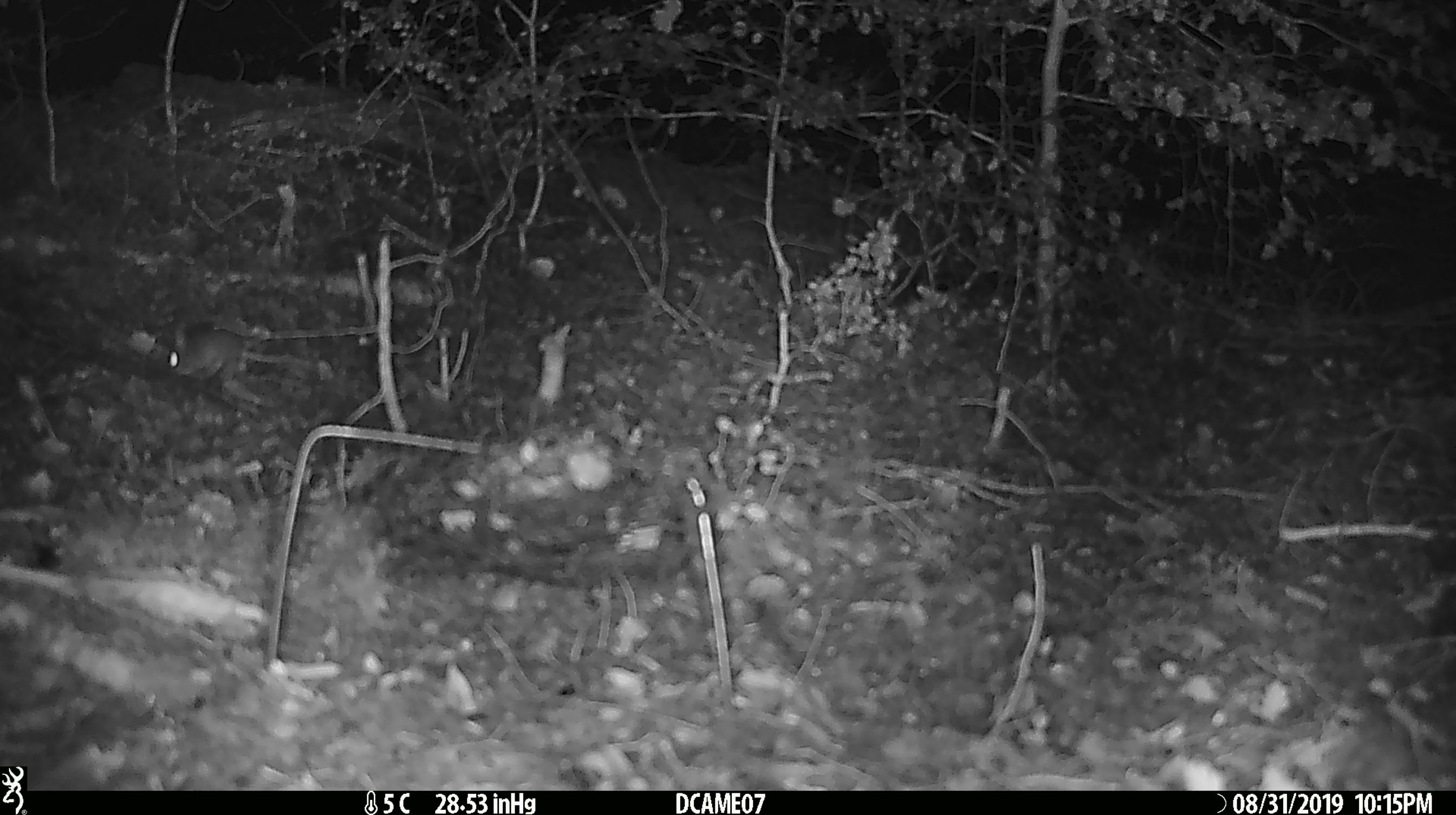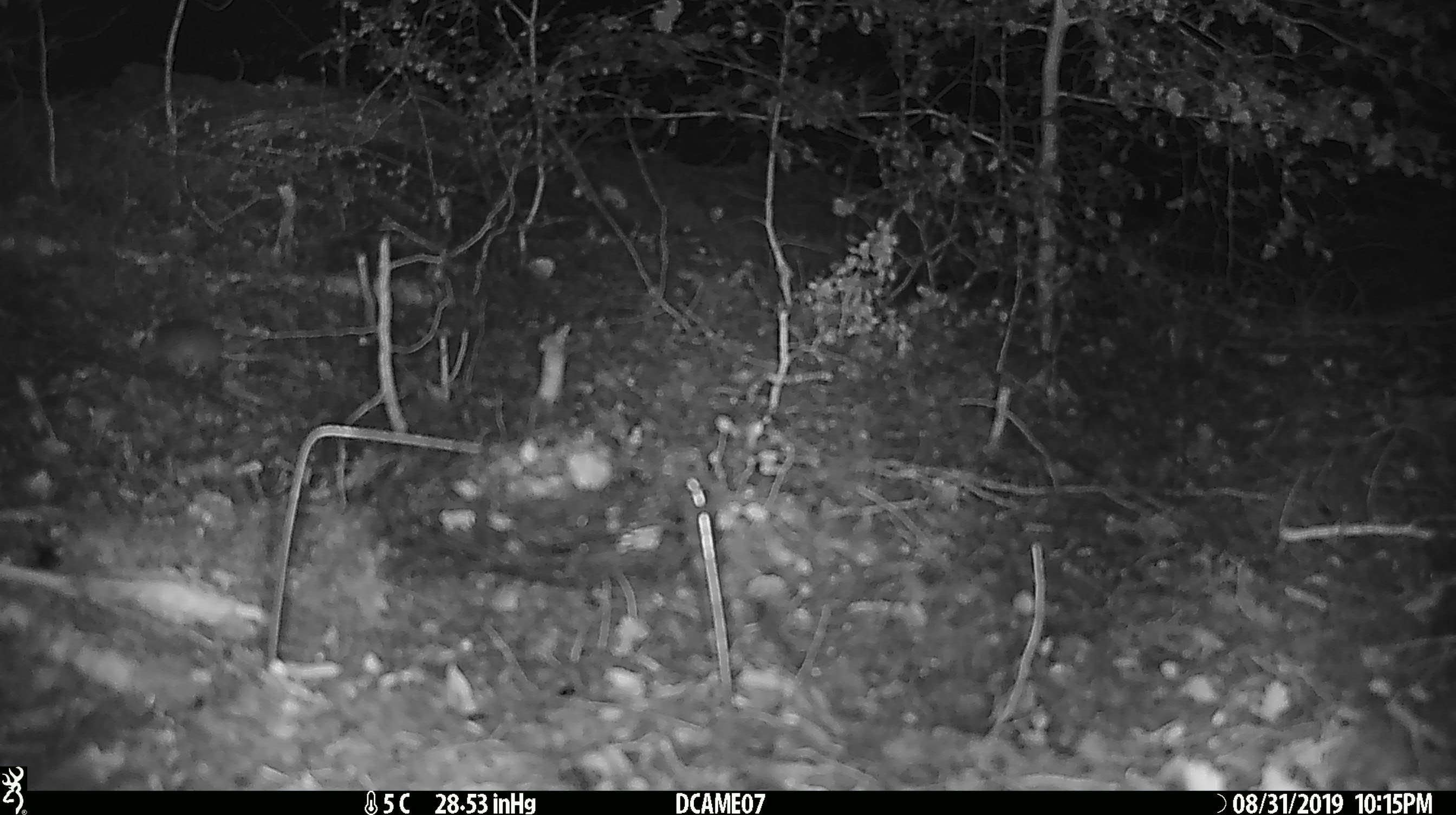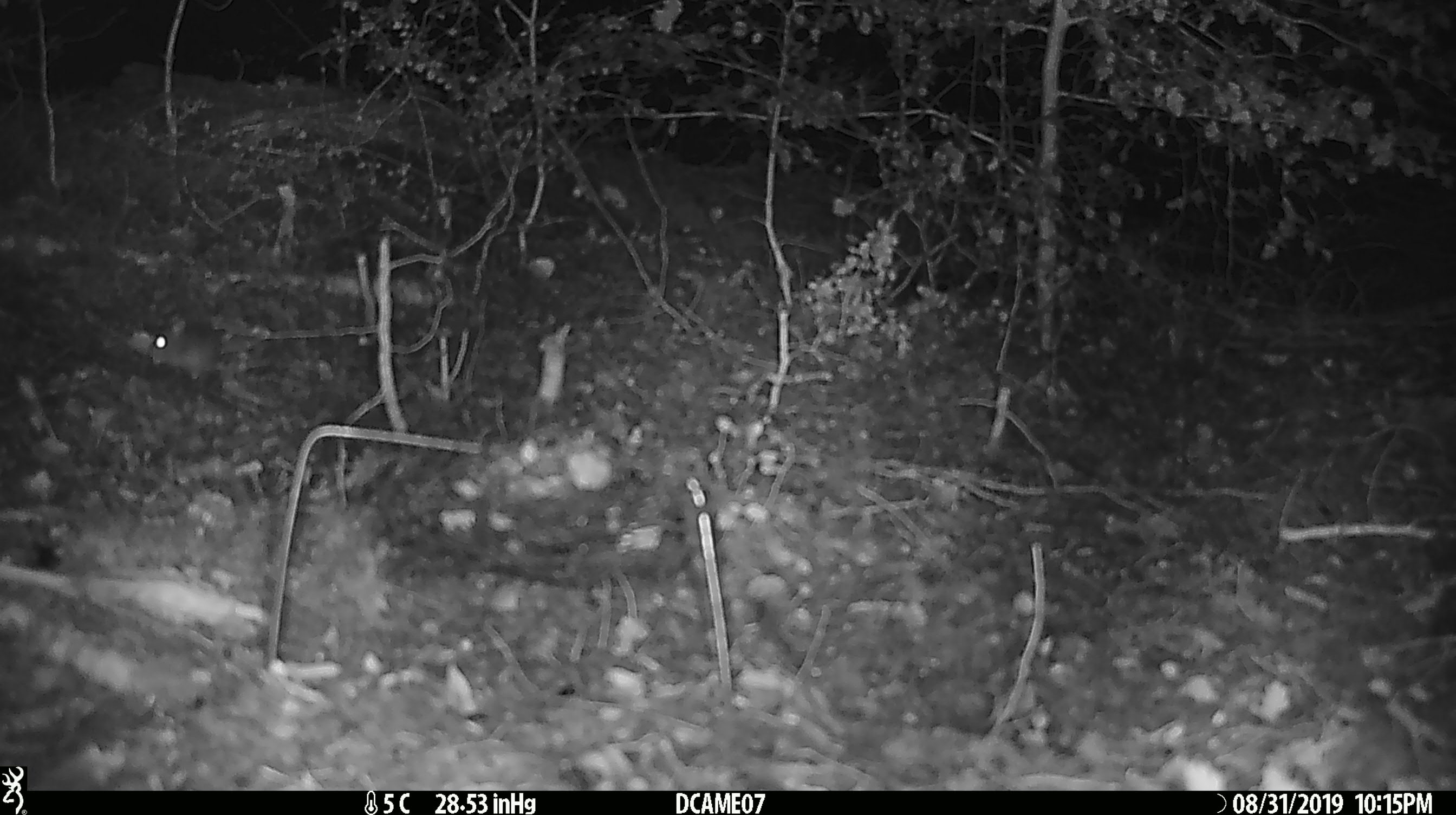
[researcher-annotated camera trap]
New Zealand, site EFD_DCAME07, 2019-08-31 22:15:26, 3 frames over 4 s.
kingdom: Animalia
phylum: Chordata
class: Mammalia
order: Rodentia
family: Muridae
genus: Mus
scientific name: Mus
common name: mouse